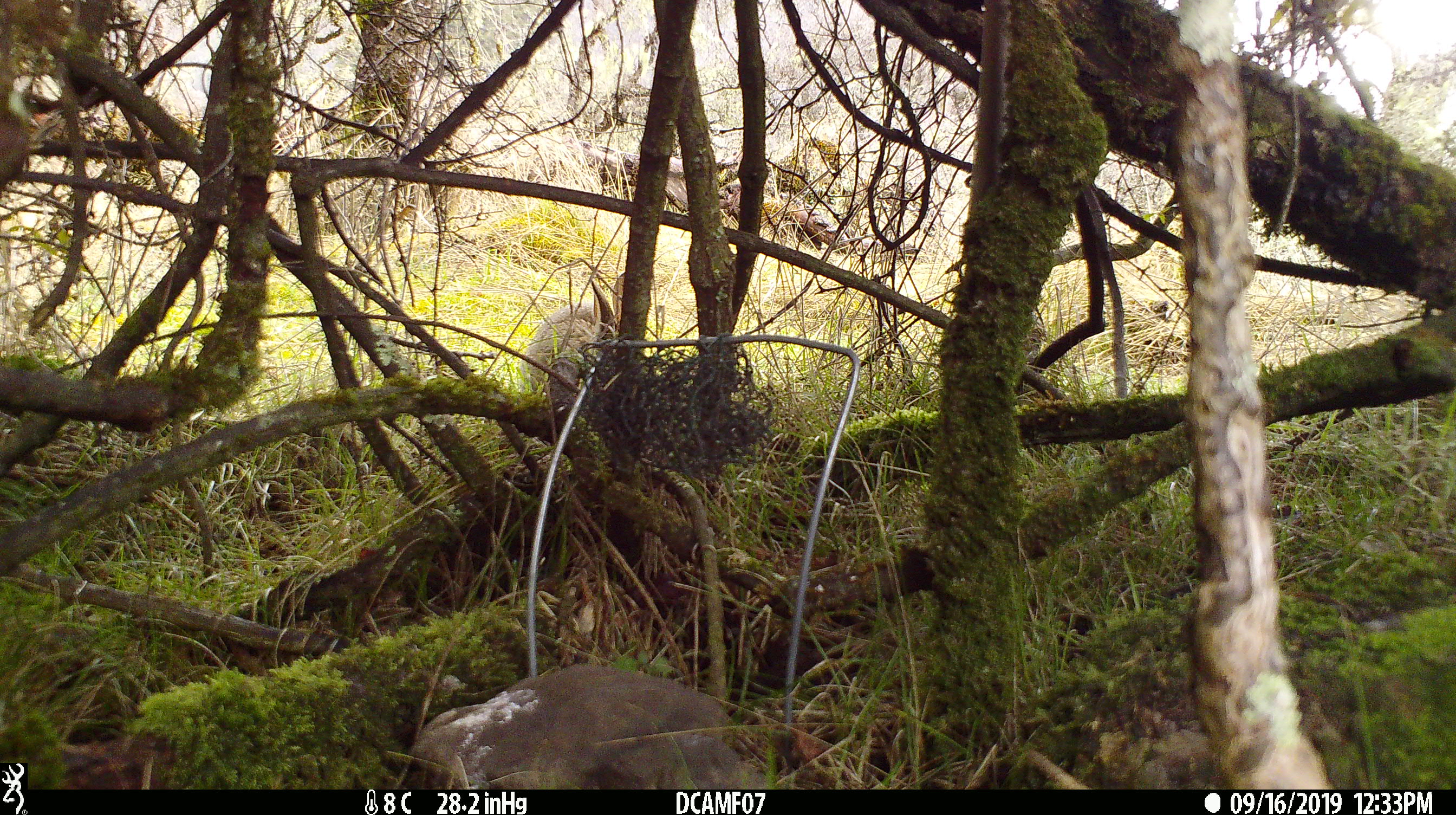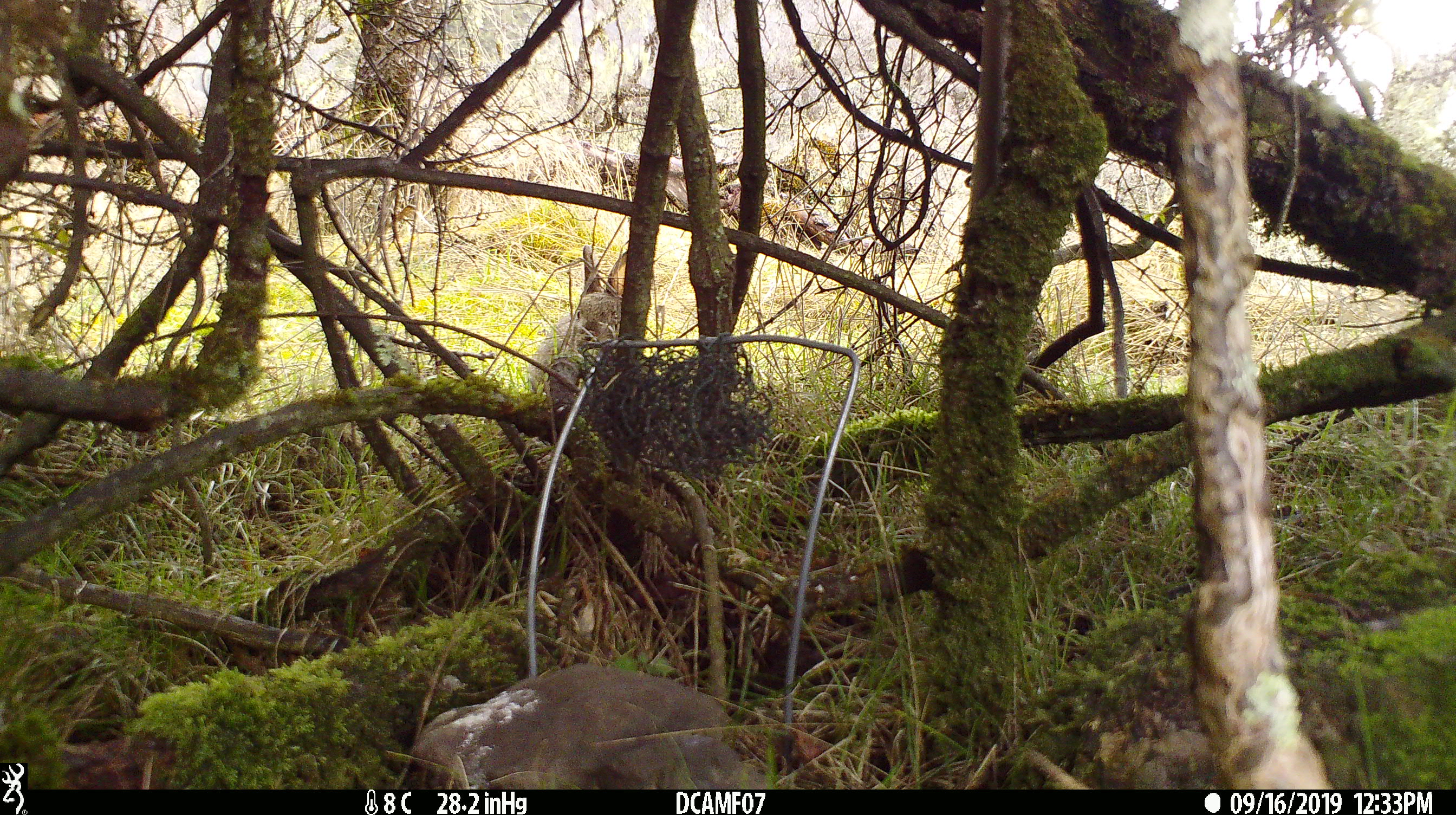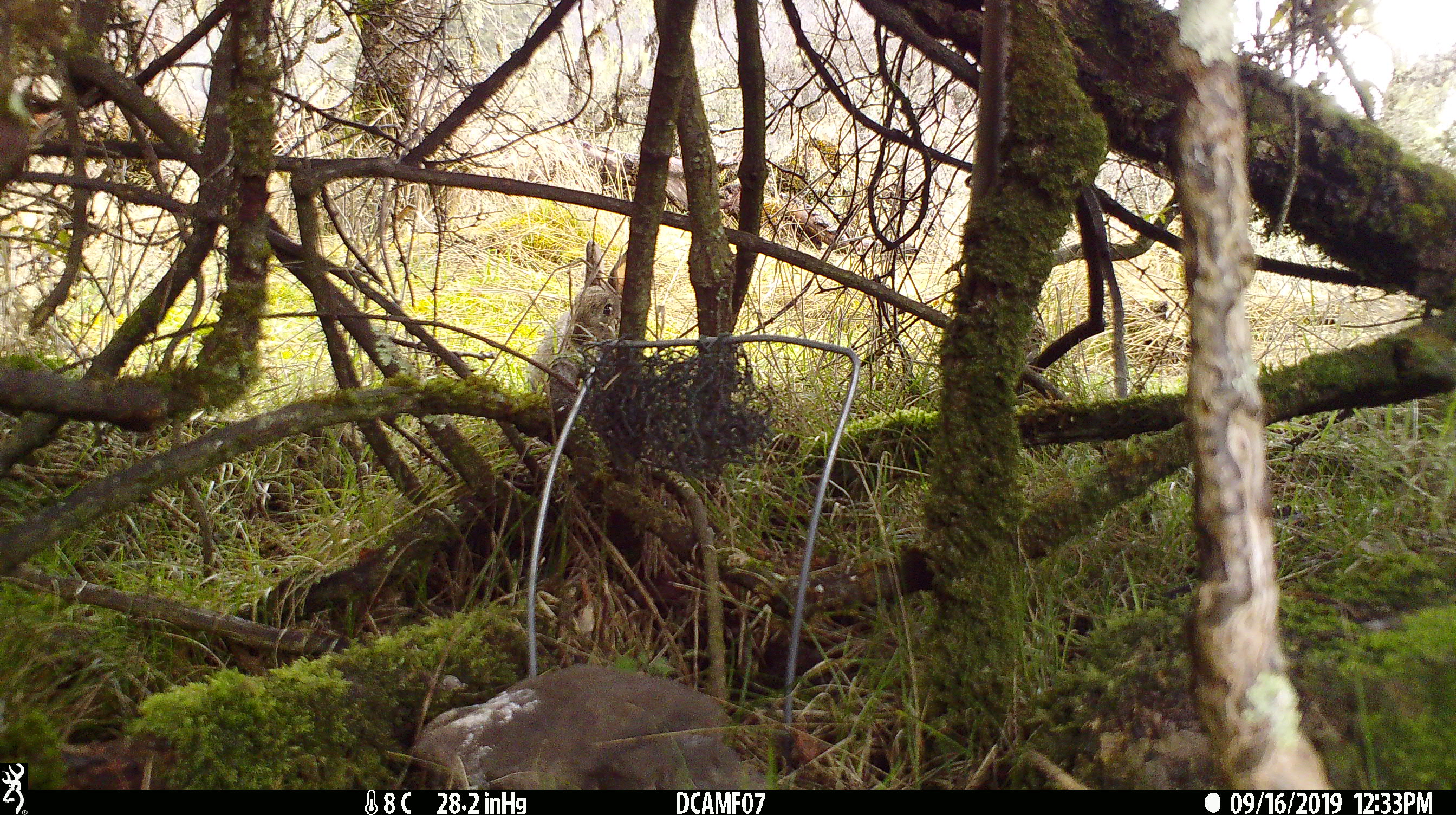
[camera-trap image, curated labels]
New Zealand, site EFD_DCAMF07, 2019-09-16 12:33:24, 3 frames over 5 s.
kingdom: Animalia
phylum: Chordata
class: Mammalia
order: Lagomorpha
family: Leporidae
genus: Oryctolagus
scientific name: Oryctolagus cuniculus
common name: european rabbit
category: rabbit